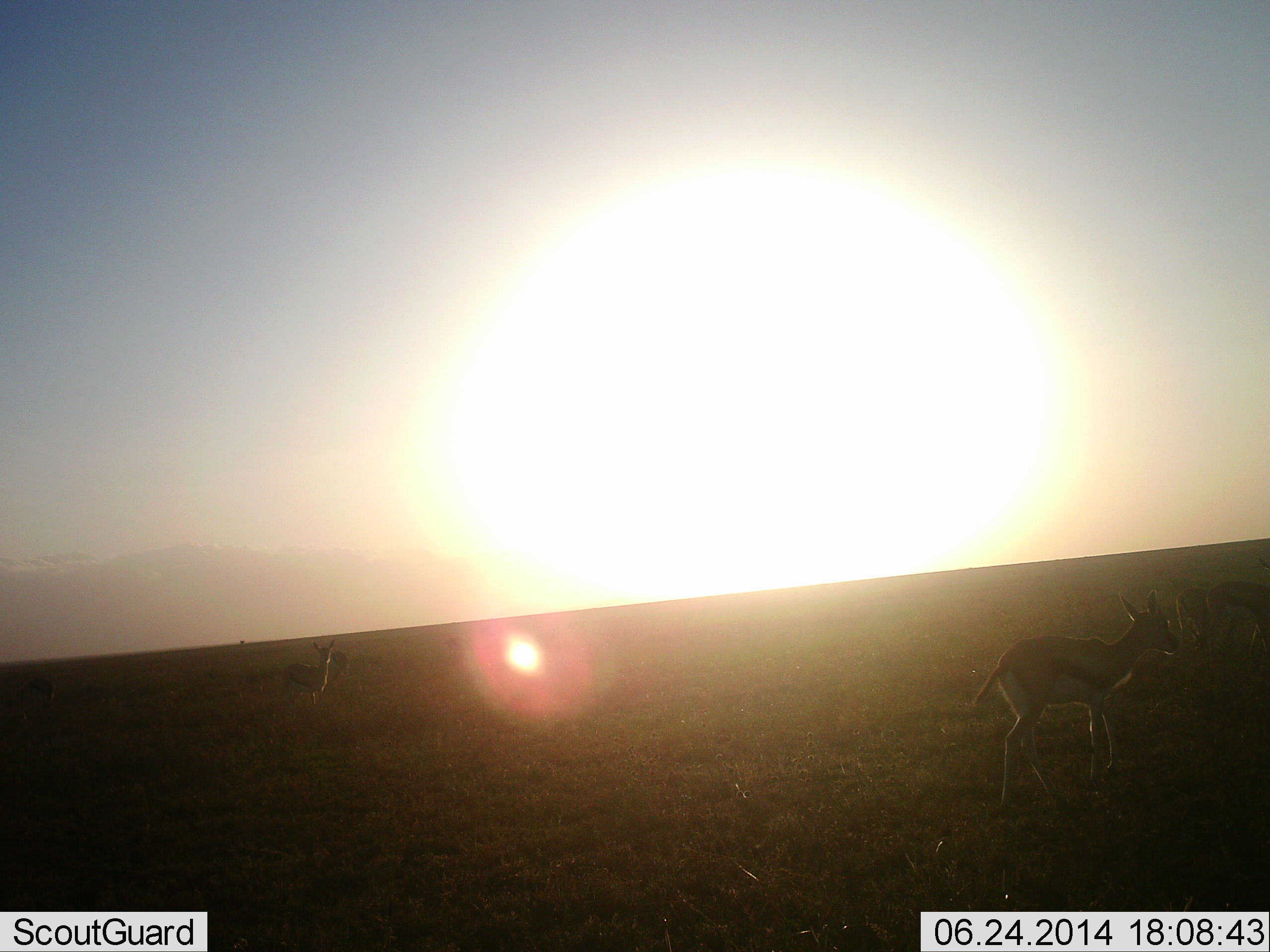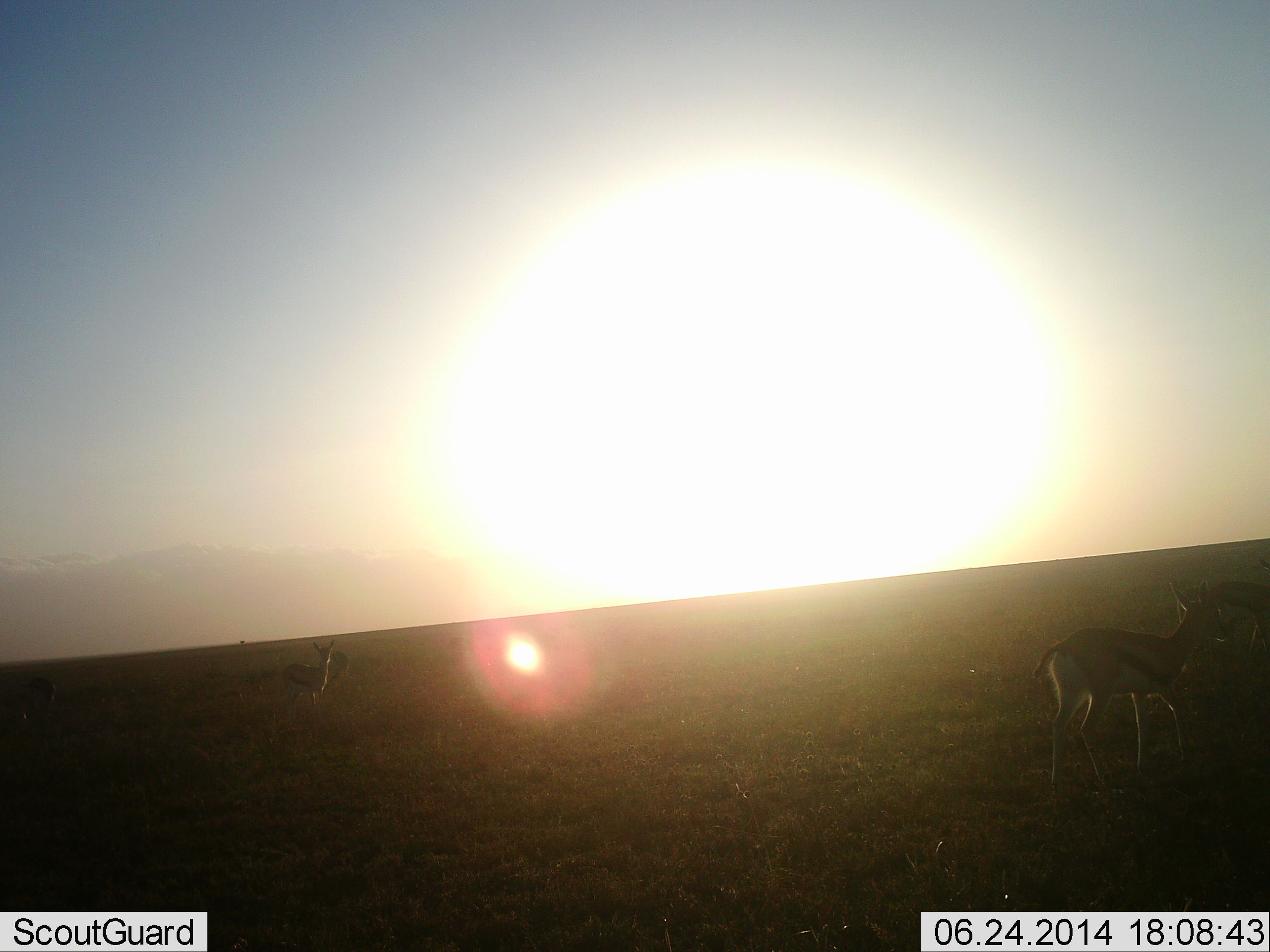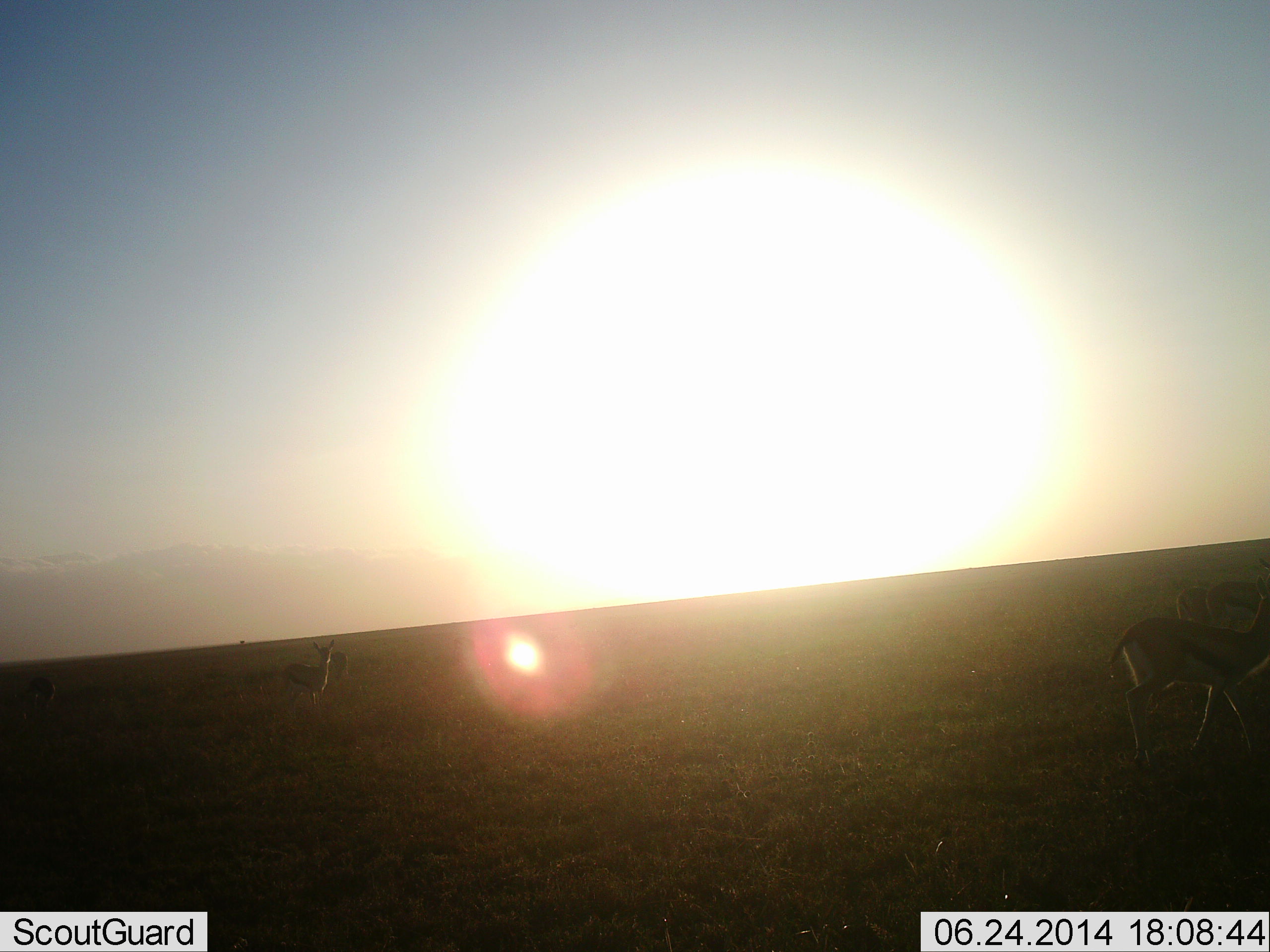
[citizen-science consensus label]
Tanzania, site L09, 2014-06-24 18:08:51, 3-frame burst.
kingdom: Animalia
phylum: Chordata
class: Mammalia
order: Artiodactyla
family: Bovidae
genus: Eudorcas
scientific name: Eudorcas thomsonii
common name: thomson's gazelle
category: gazellethomsons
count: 3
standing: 90%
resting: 0%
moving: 90%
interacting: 10%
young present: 10%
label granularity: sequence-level